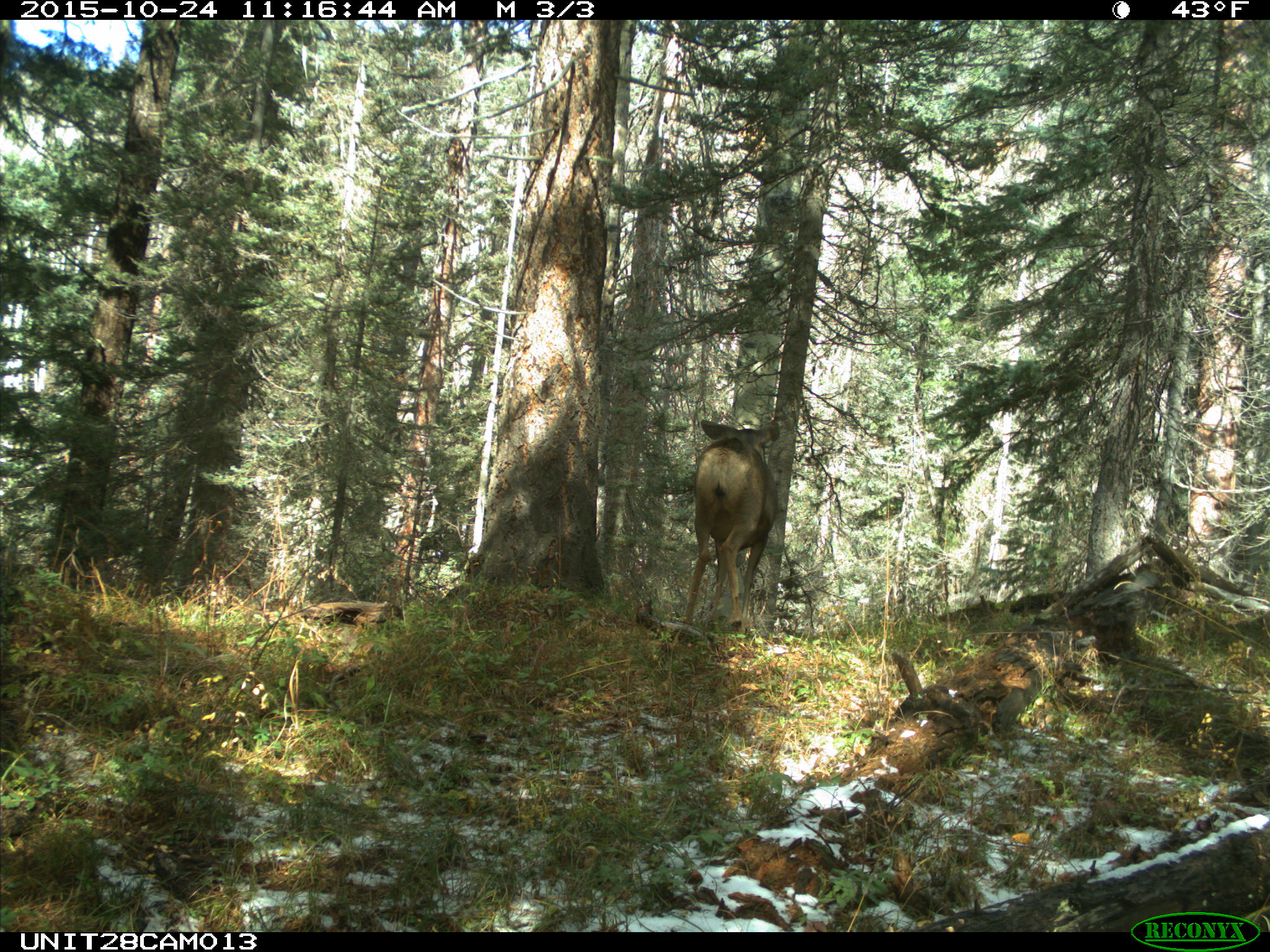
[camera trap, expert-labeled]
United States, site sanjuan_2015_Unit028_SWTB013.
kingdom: Animalia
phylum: Chordata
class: Mammalia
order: Artiodactyla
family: Cervidae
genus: Odocoileus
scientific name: Odocoileus hemionus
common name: mule deer